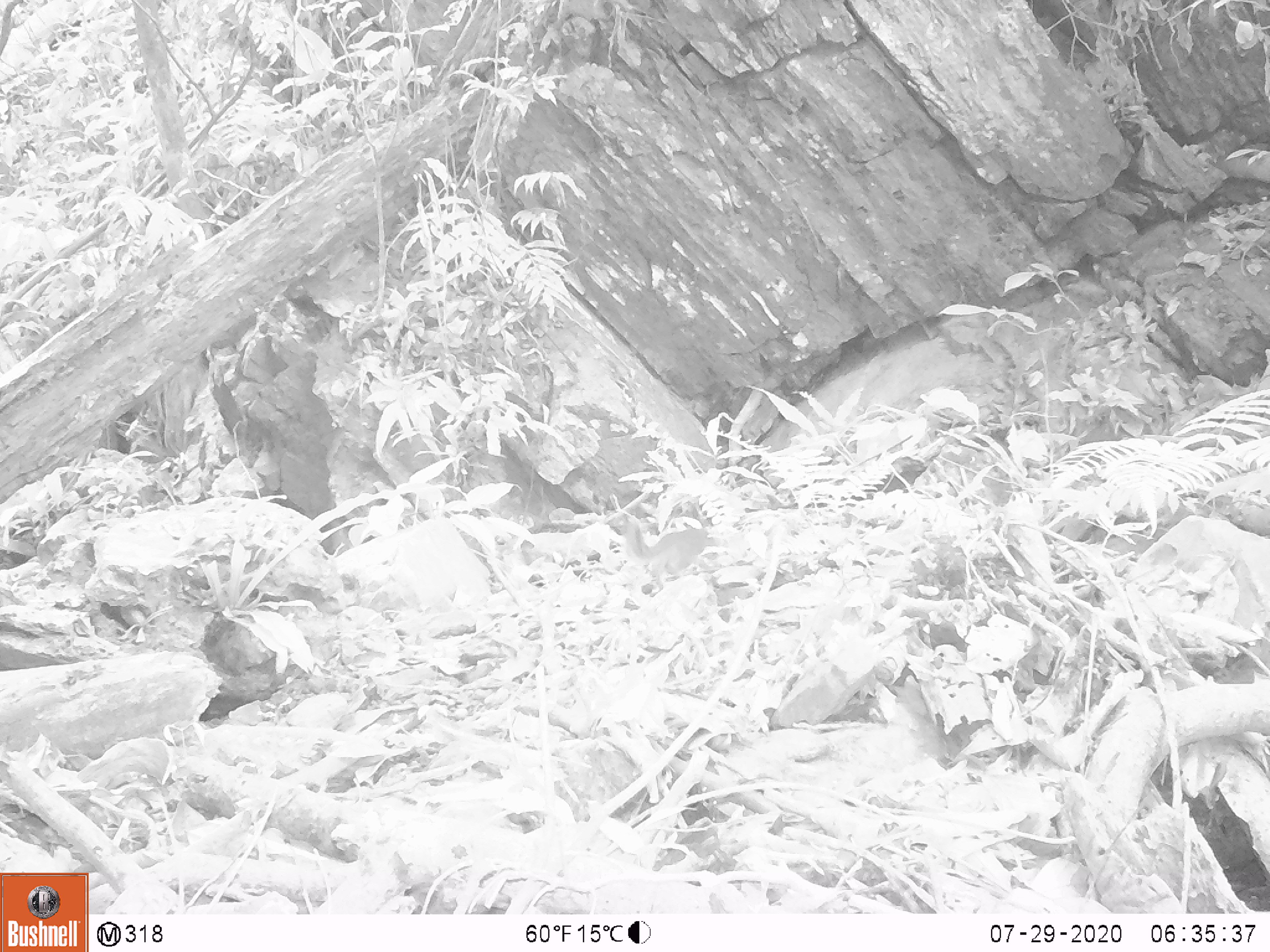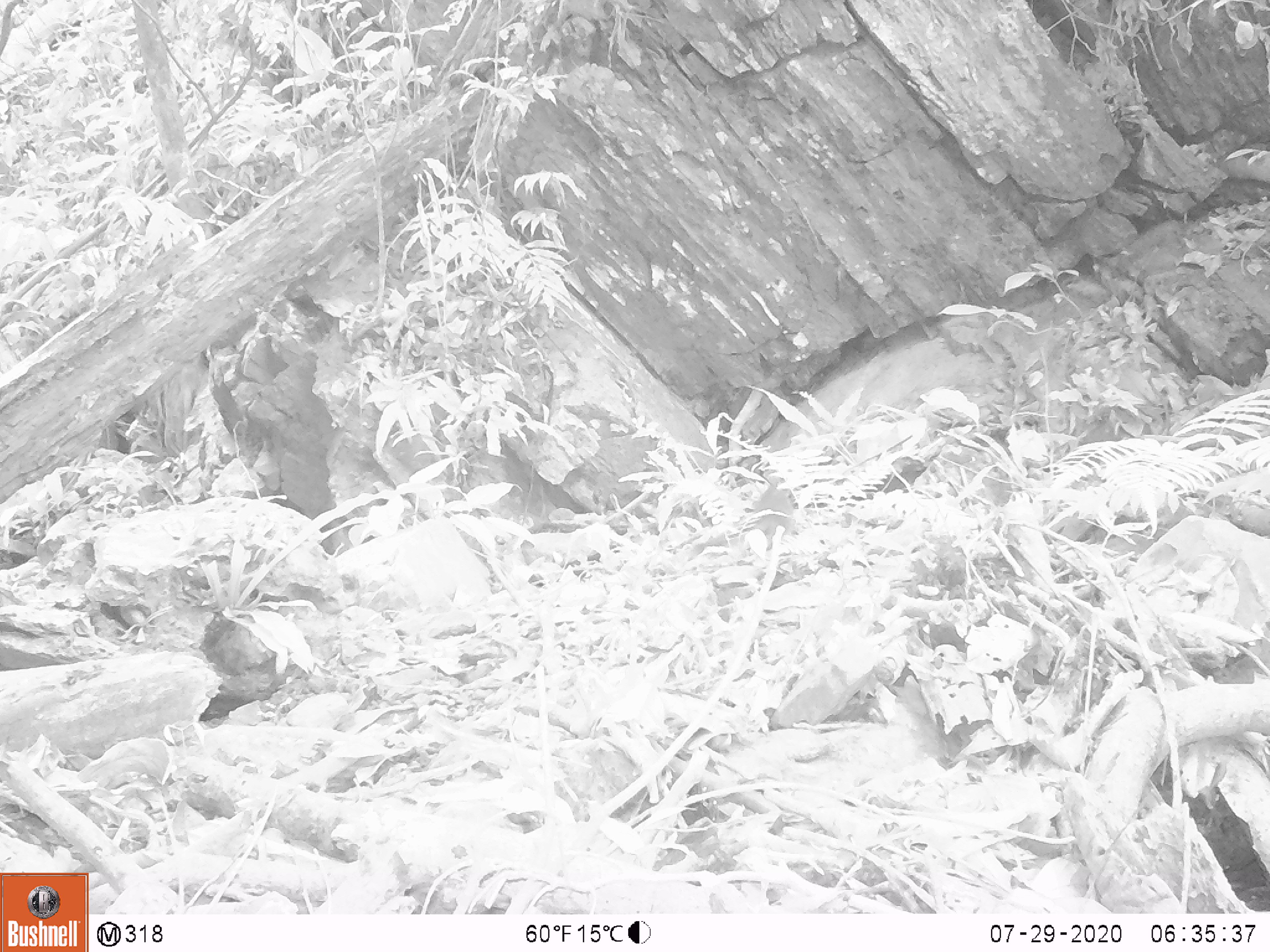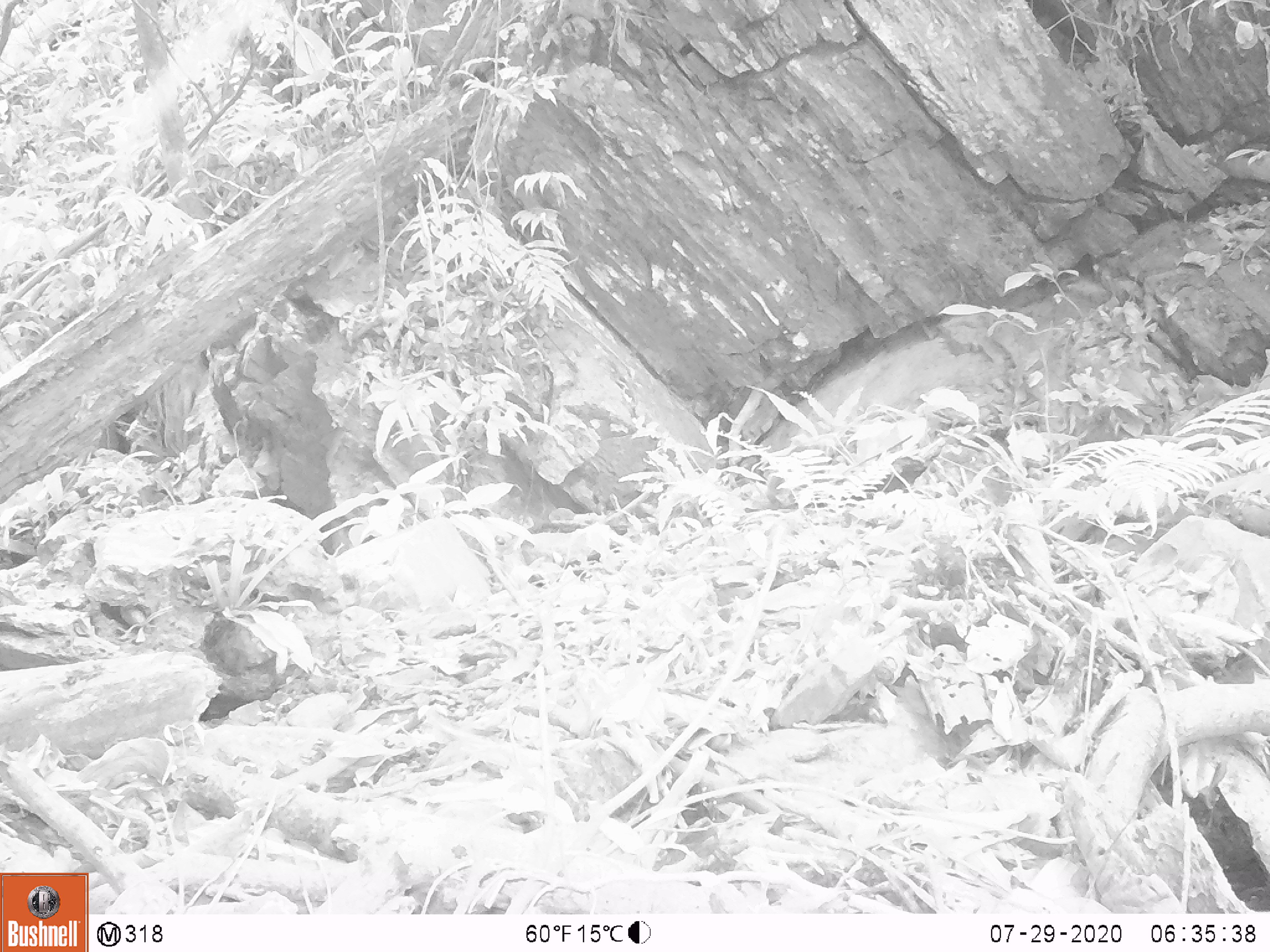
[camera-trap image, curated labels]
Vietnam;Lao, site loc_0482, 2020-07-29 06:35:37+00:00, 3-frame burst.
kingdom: Animalia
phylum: Chordata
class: Mammalia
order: Scandentia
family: Tupaiidae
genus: Tupaia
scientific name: Tupaia belangeri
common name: northern treeshrew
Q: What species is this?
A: Northern treeshrew (Tupaia belangeri).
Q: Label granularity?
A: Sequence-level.